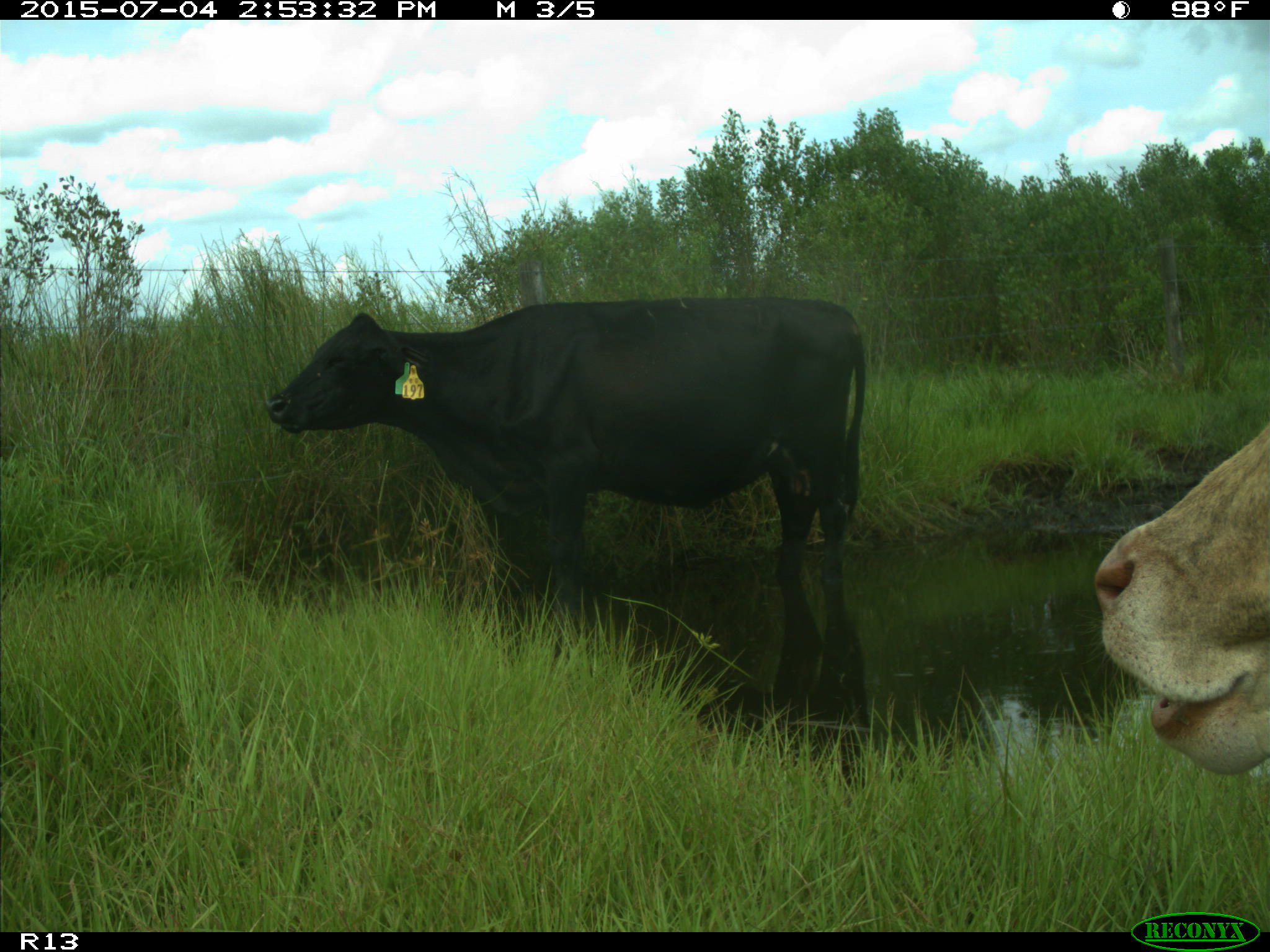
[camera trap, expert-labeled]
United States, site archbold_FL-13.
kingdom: Animalia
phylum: Chordata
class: Mammalia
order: Artiodactyla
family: Bovidae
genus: Bos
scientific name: Bos taurus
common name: domestic cow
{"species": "Bos taurus (domestic cow)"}